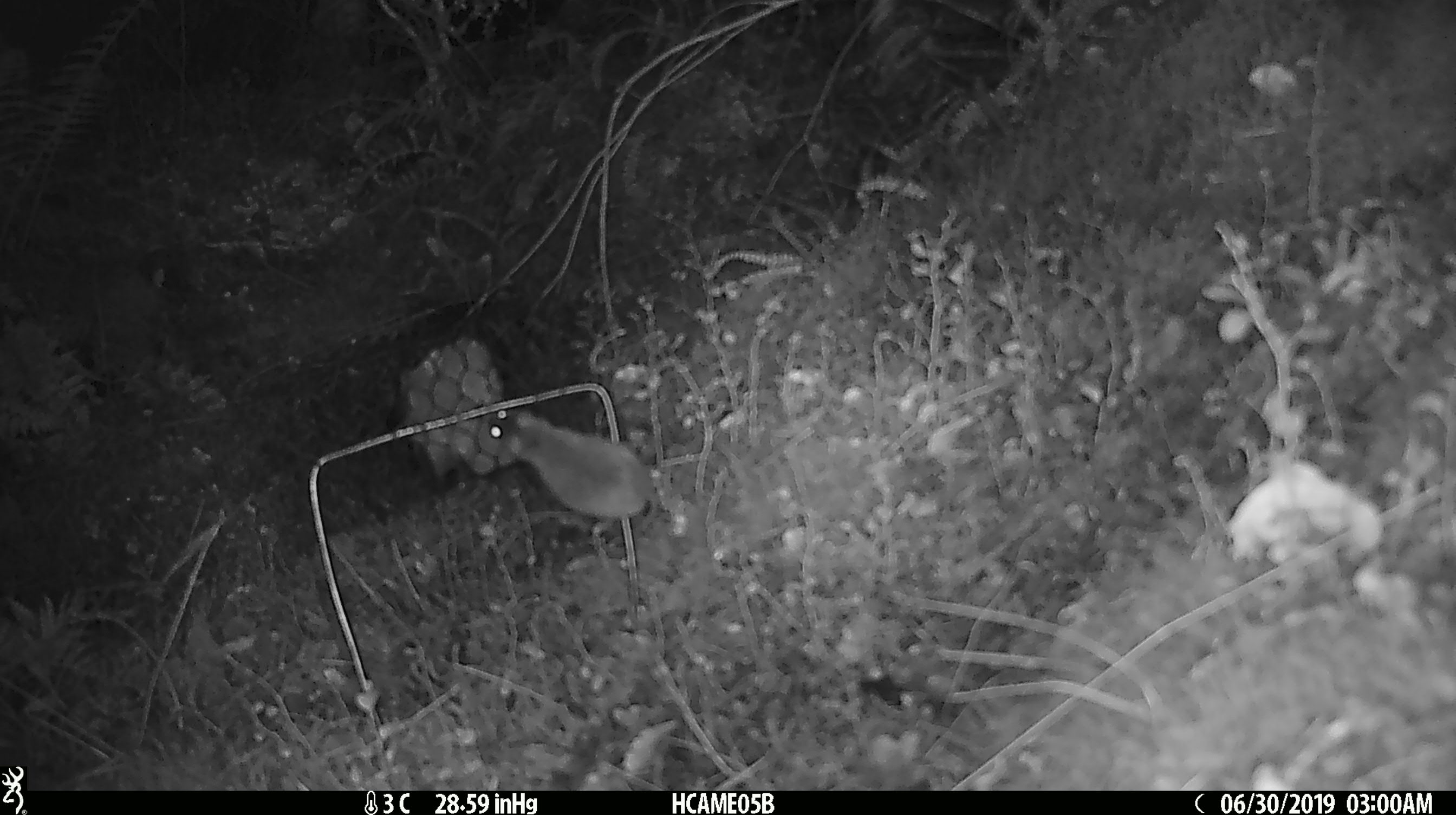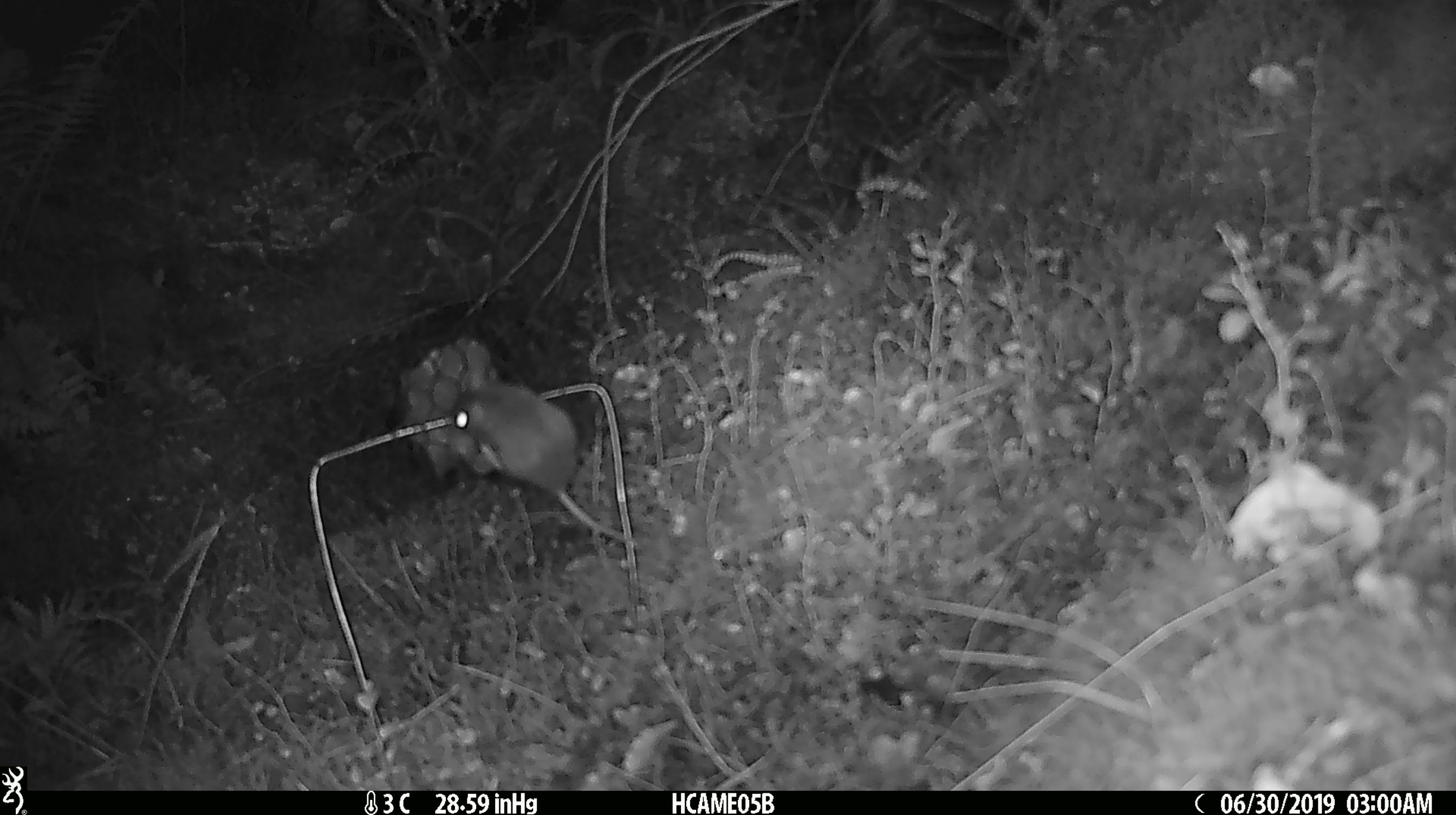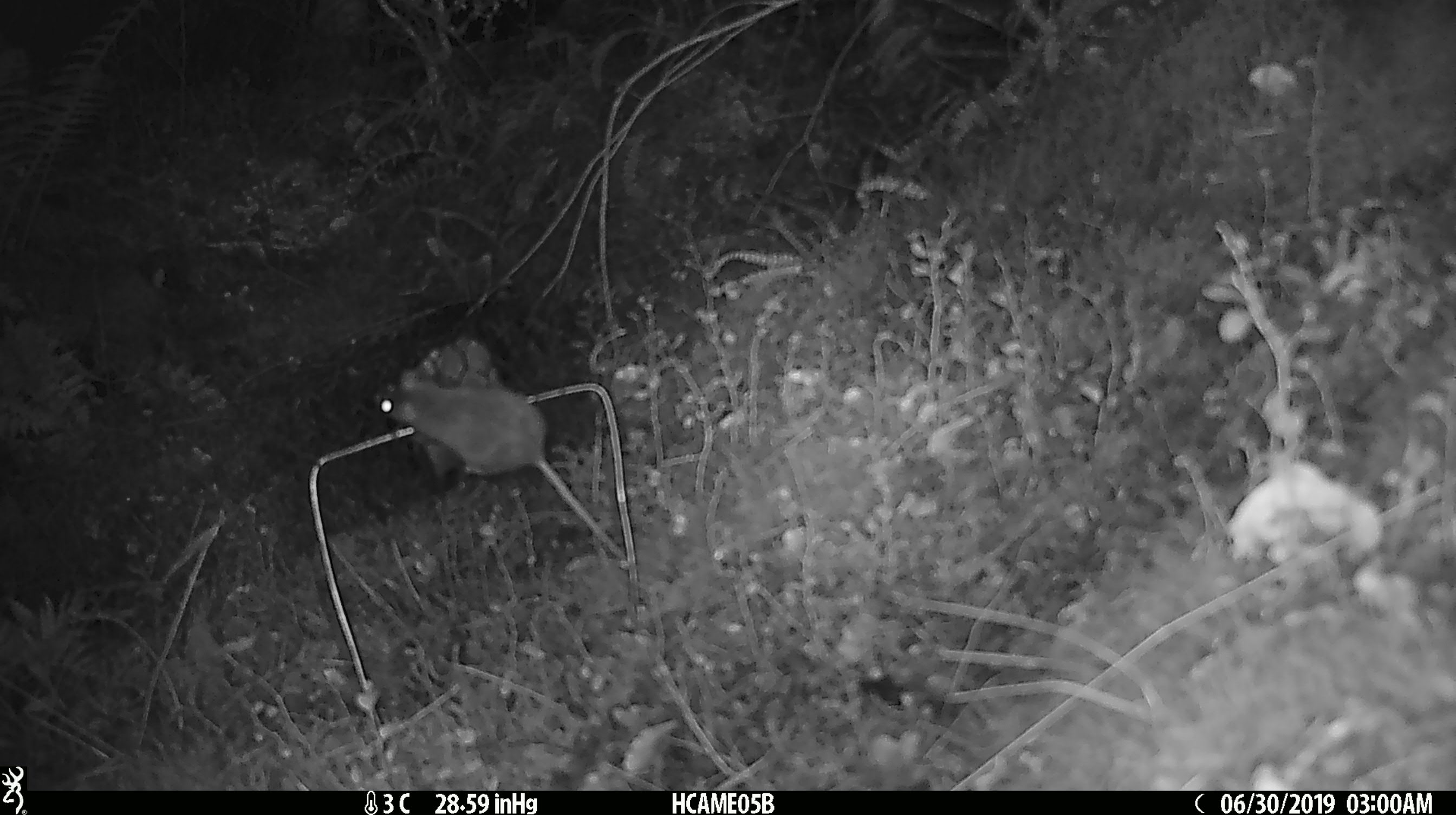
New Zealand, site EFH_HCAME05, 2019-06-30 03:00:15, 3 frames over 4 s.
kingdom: Animalia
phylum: Chordata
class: Mammalia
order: Rodentia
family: Muridae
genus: Mus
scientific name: Mus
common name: mouse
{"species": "mouse (Mus)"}